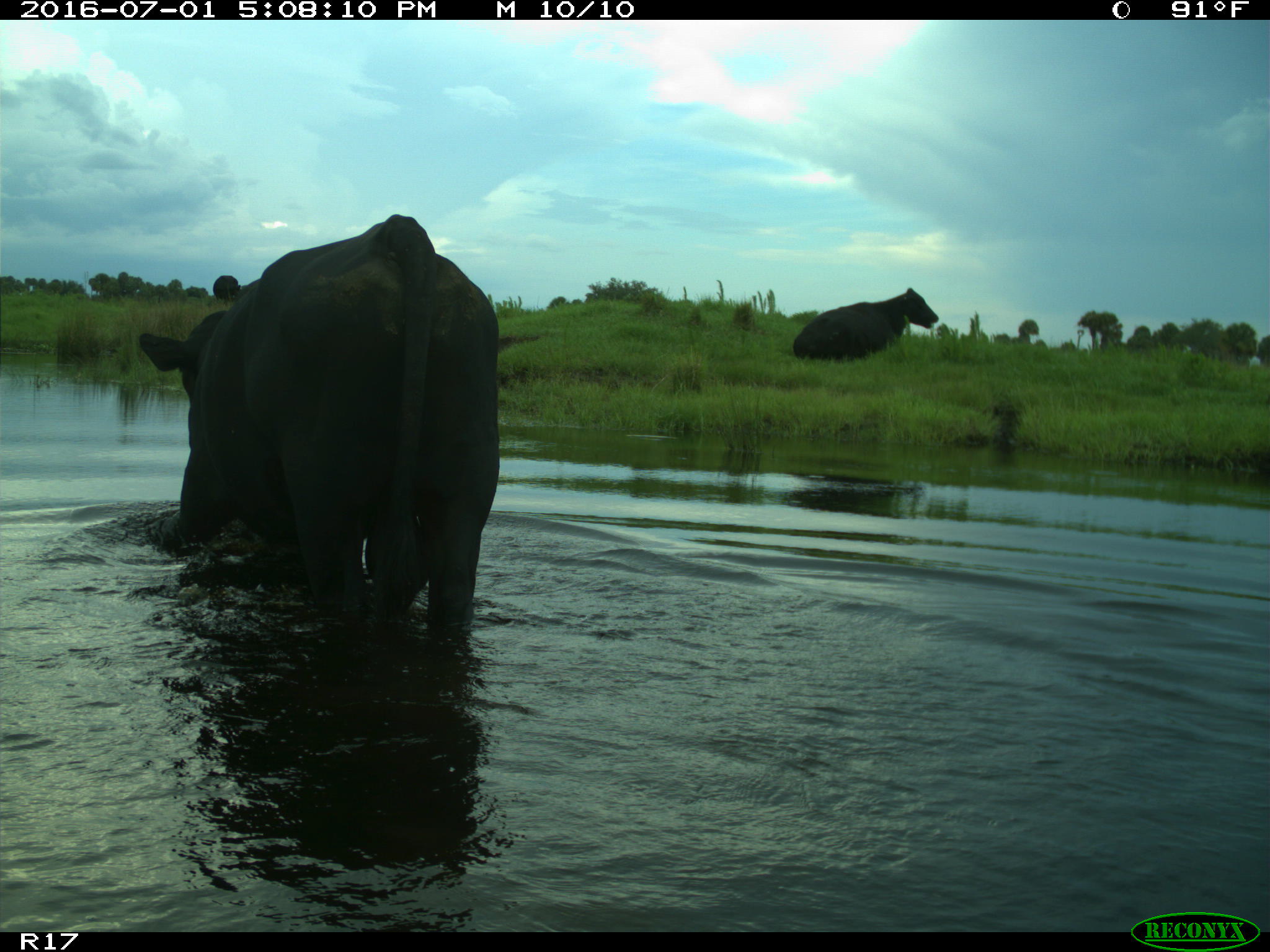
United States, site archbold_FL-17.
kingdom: Animalia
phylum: Chordata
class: Mammalia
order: Artiodactyla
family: Bovidae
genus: Bos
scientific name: Bos taurus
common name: domestic cow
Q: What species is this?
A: Bos taurus (domestic cow).